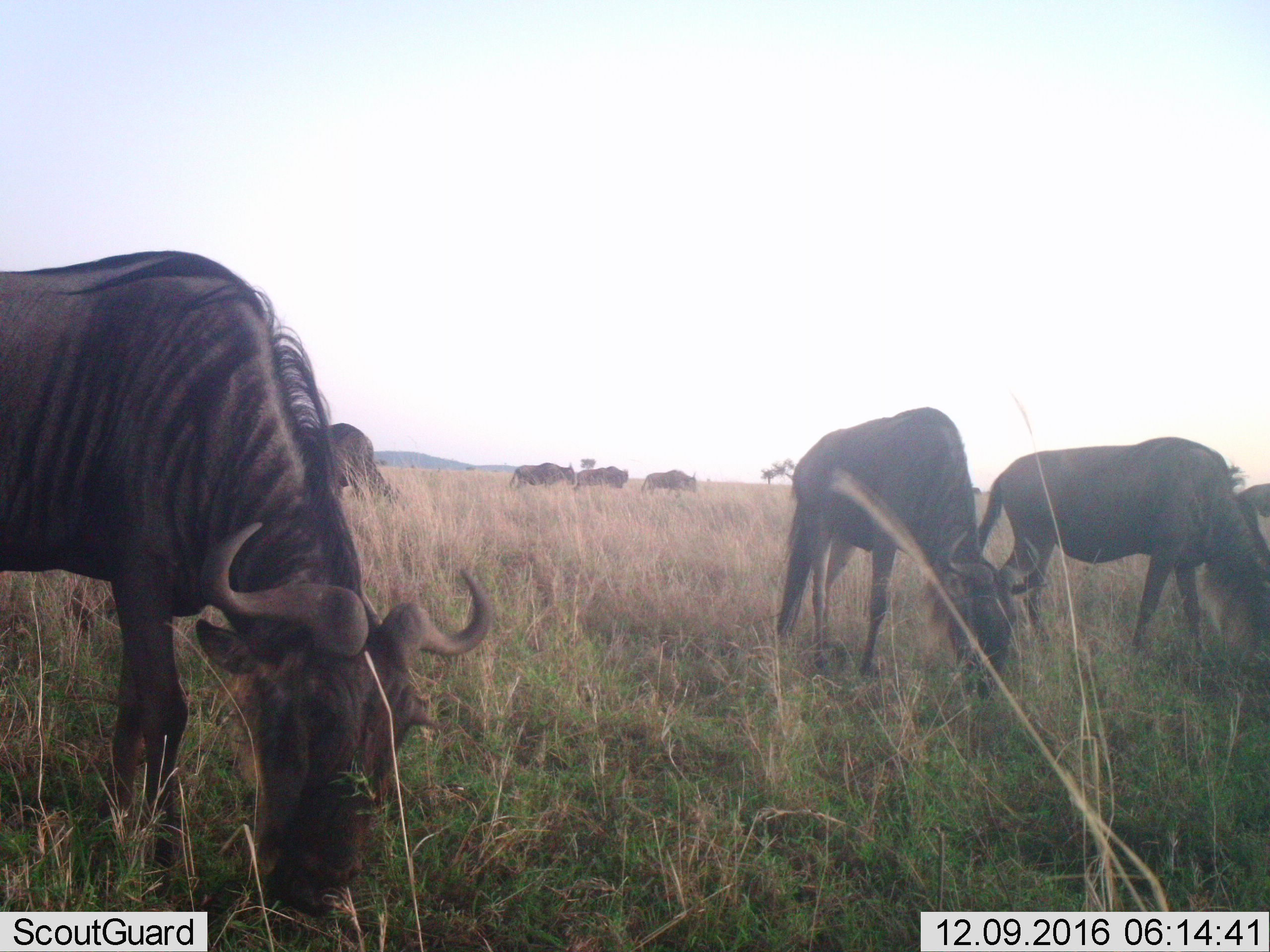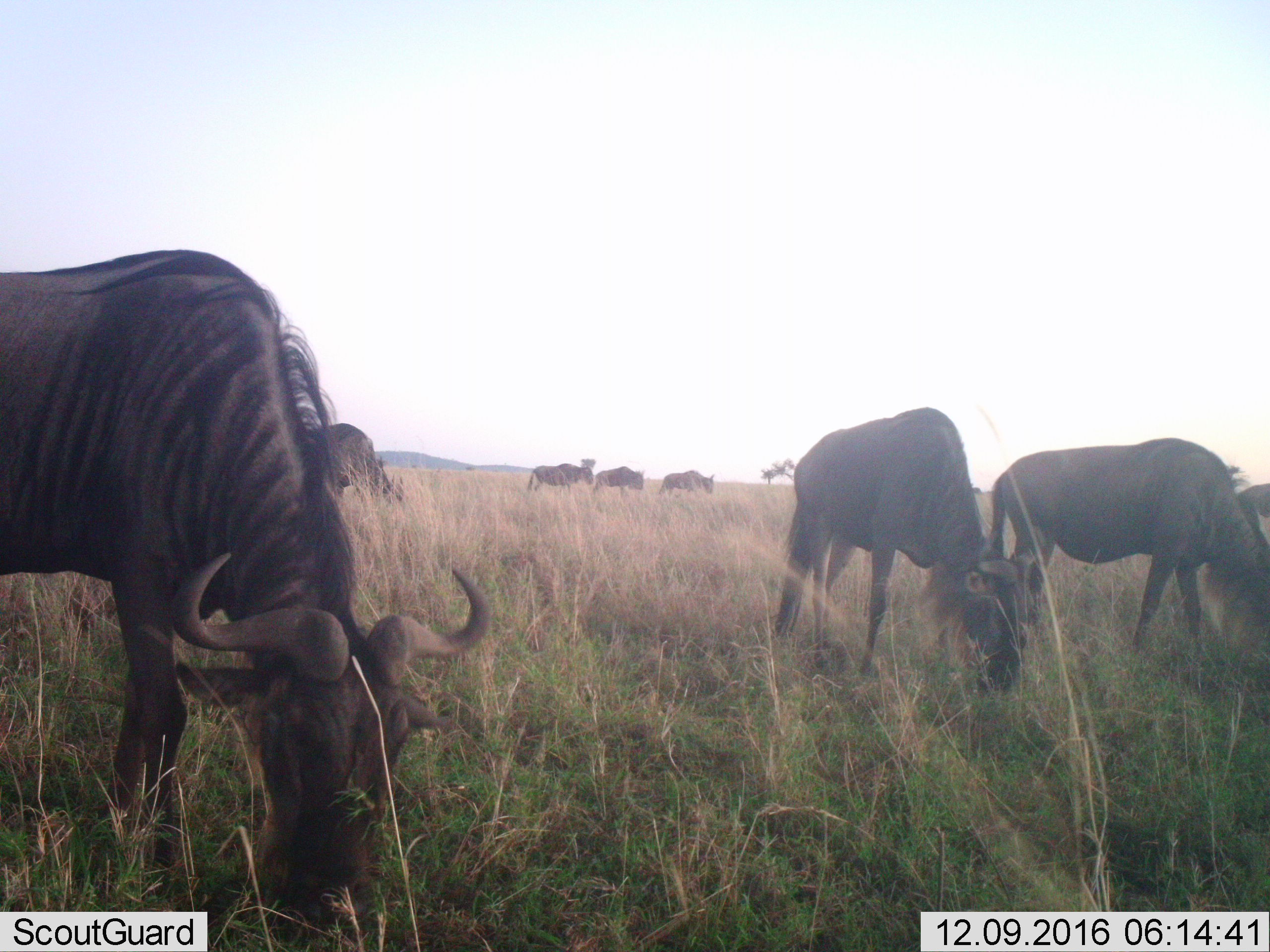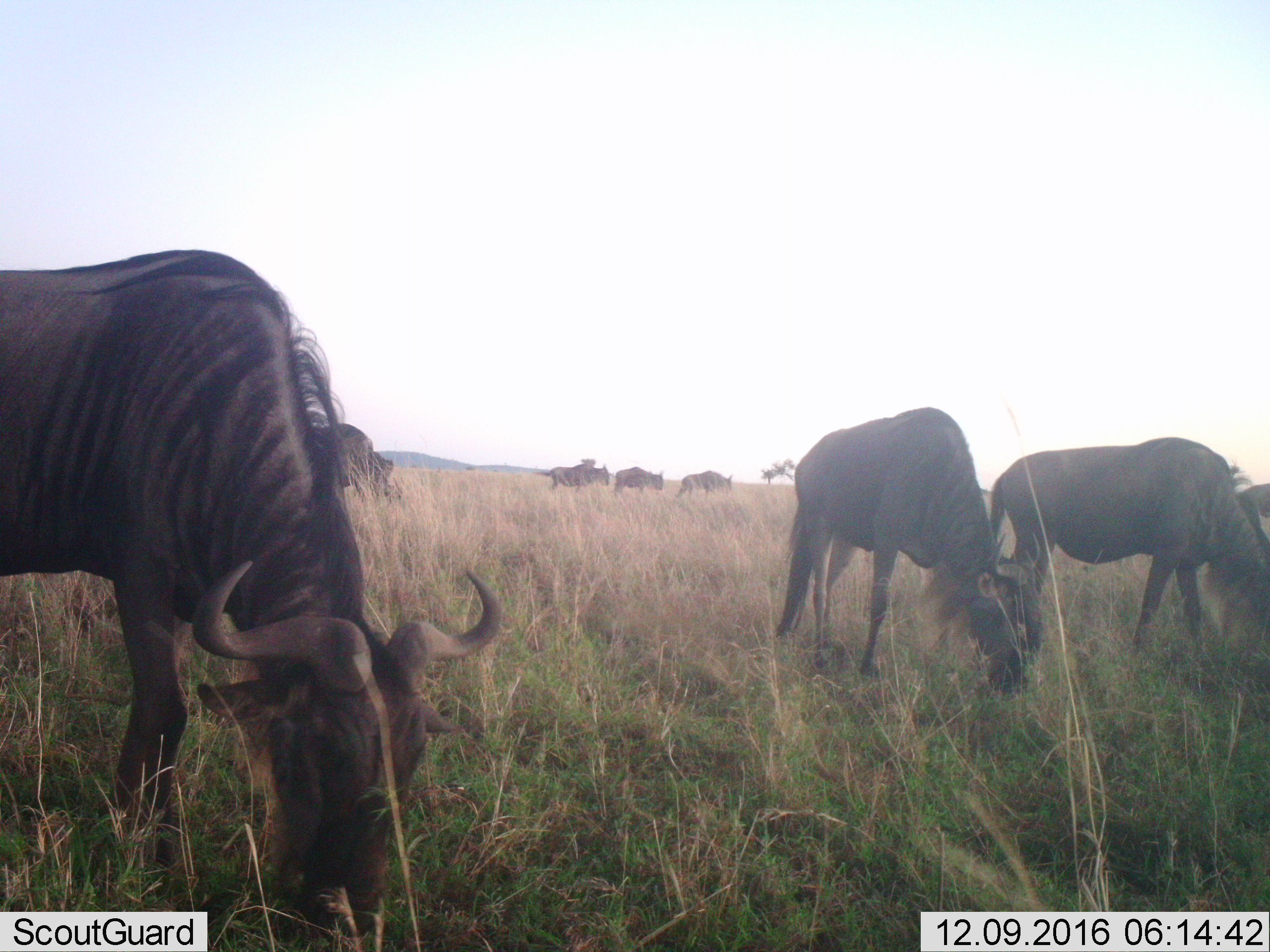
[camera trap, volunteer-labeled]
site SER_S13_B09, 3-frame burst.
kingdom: Animalia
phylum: Chordata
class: Mammalia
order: Artiodactyla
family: Bovidae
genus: Connochaetes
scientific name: Connochaetes taurinus taurinus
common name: blue wildebeest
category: wildebeestblue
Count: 8.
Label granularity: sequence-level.